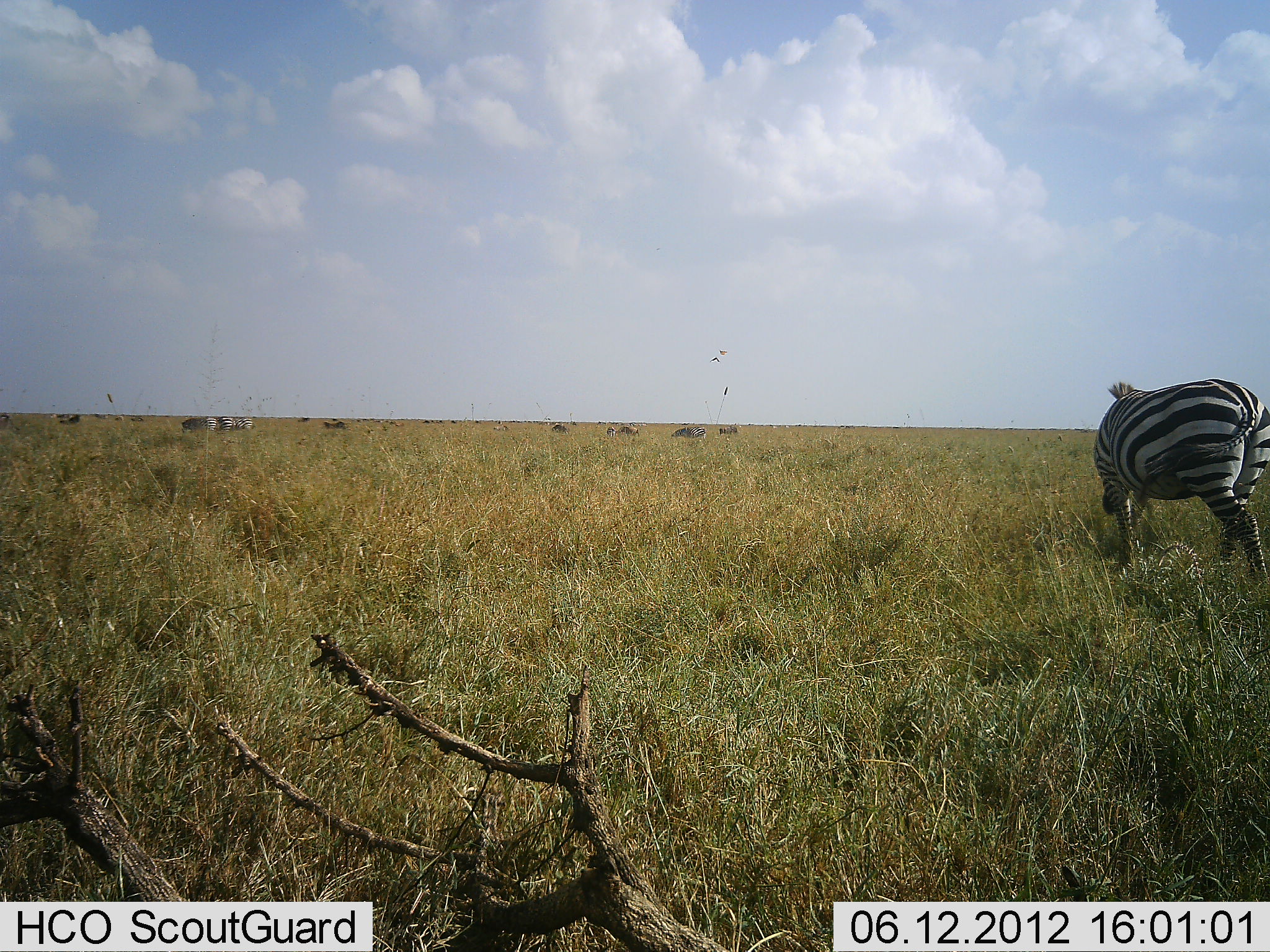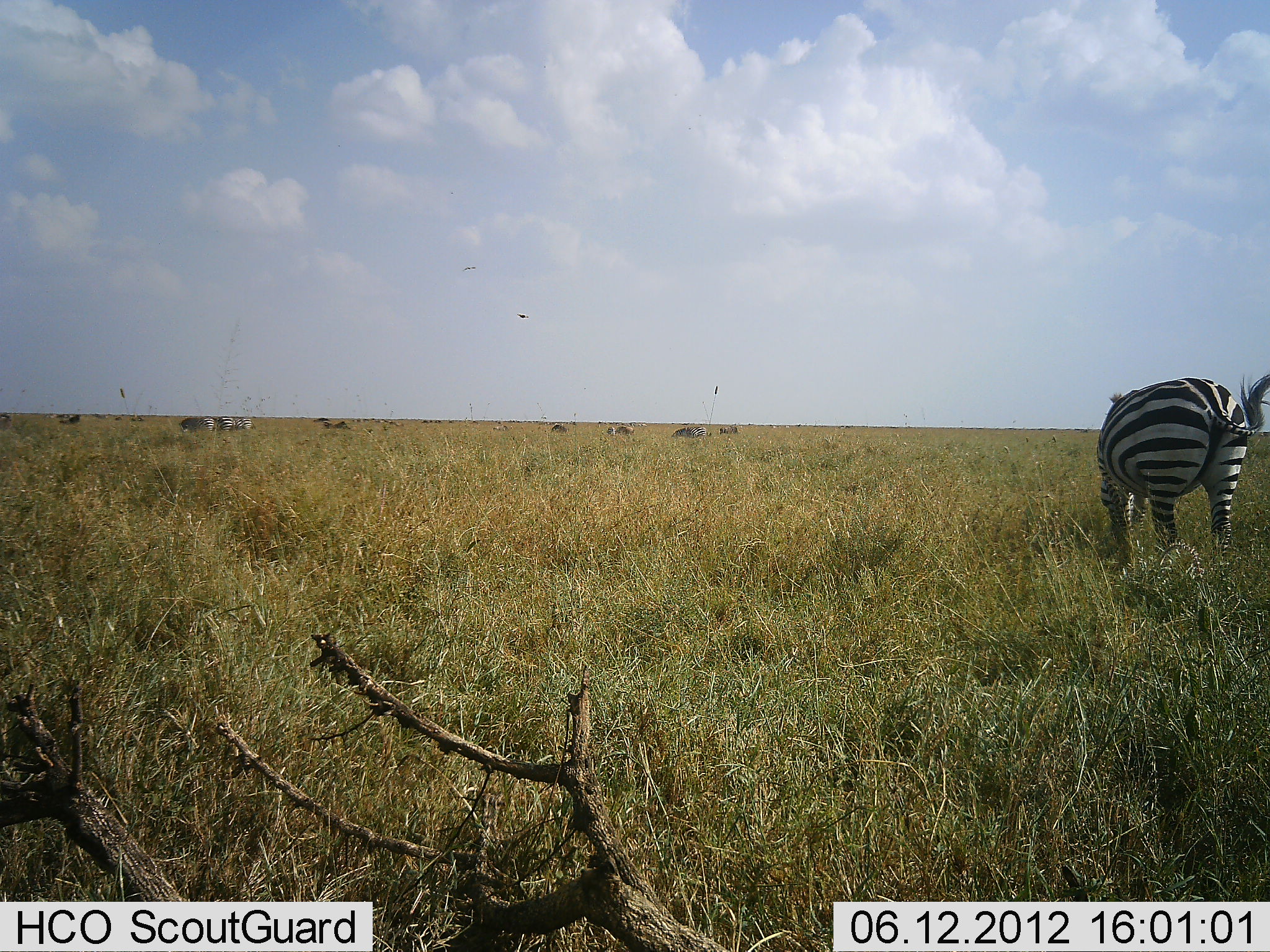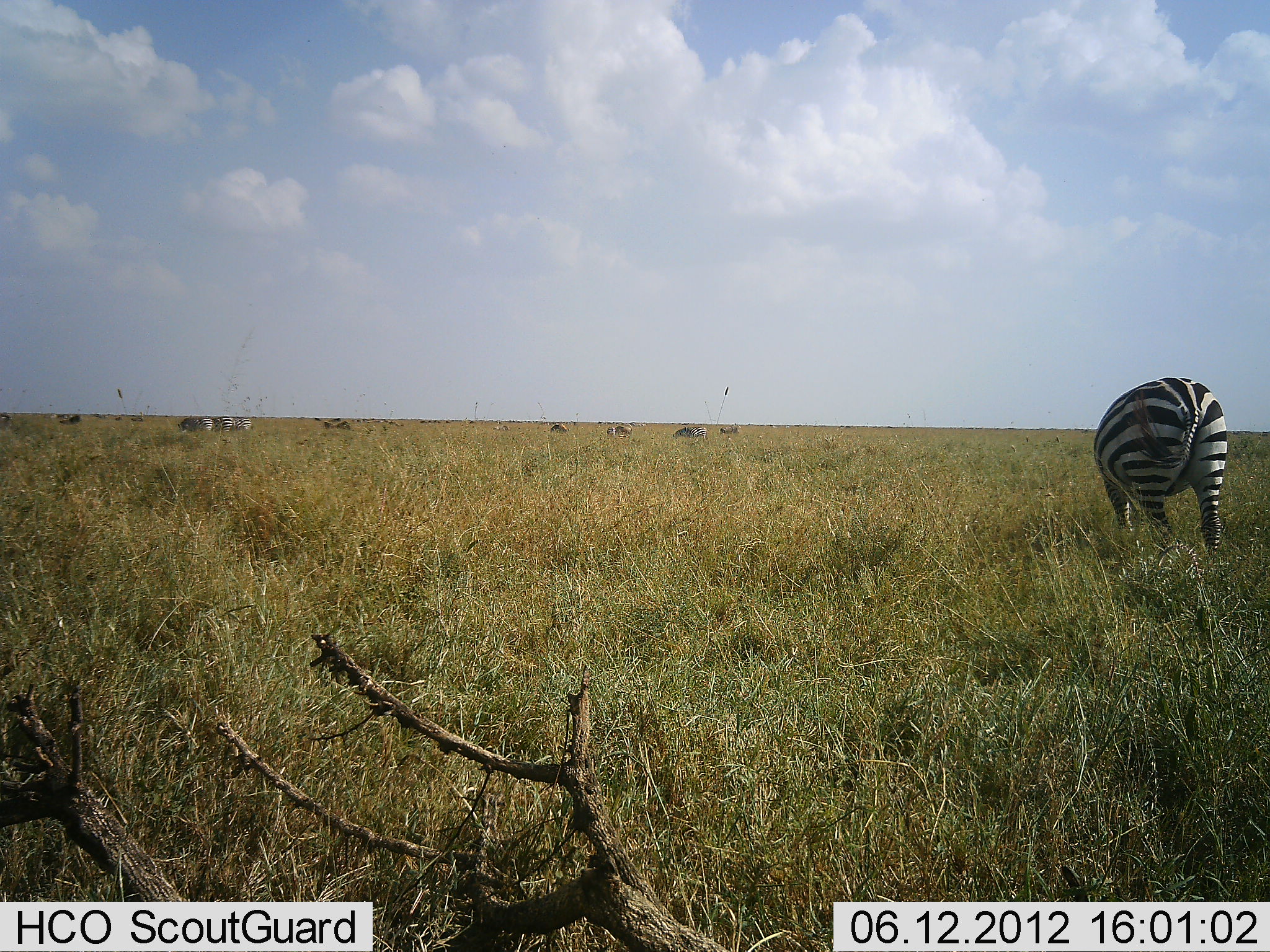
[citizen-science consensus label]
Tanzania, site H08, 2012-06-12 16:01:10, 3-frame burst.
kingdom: Animalia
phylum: Chordata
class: Mammalia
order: Perissodactyla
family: Equidae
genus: Equus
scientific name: Equus quagga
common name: plains zebra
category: zebra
Zebra (plains zebra) (Equus quagga), count 10. Behavior (volunteer vote fractions): standing 38%, resting 6%, moving 44%, interacting 0%. Young present (vote fraction): 0%. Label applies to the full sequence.